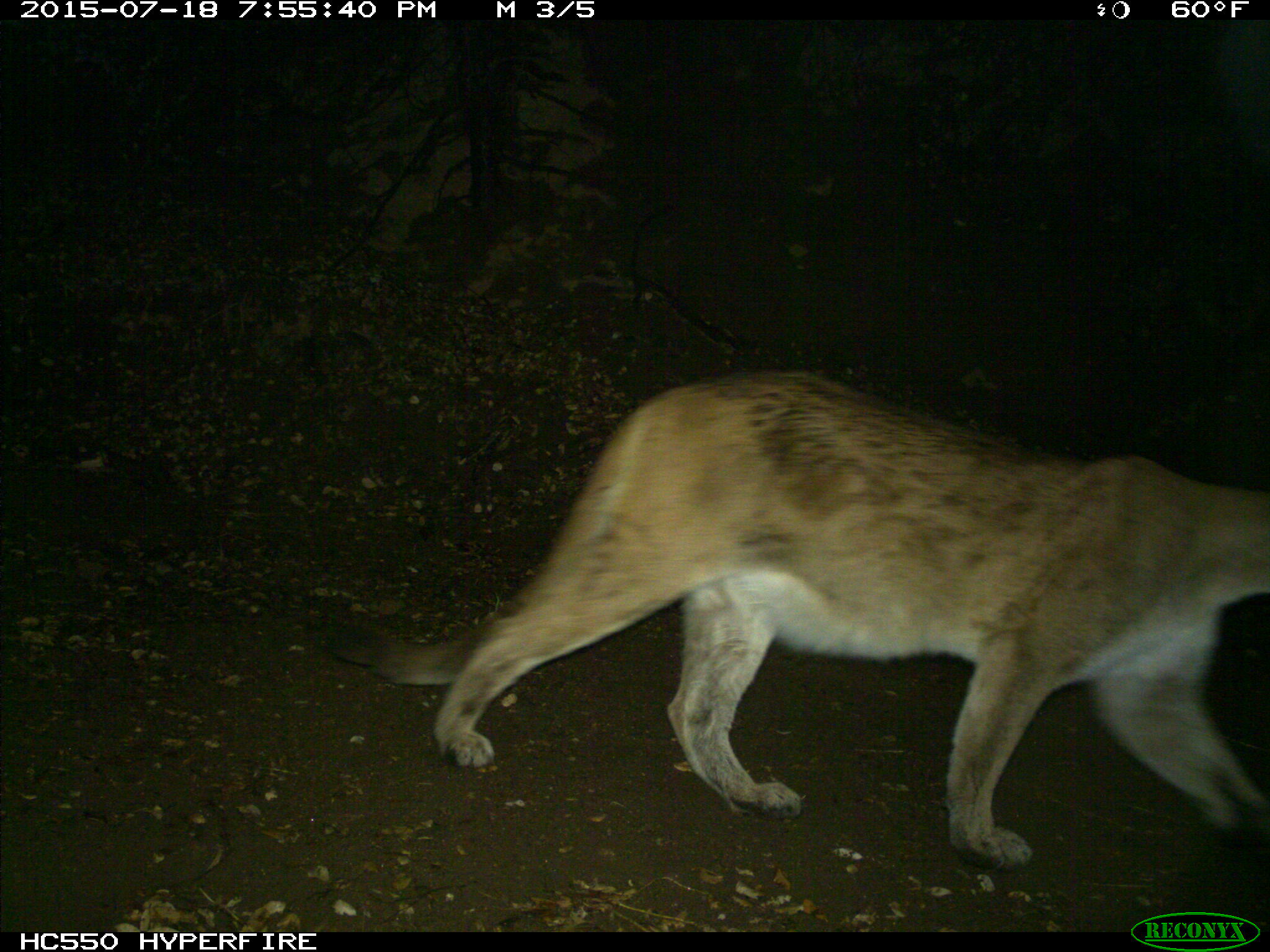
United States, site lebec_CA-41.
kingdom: Animalia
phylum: Chordata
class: Mammalia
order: Carnivora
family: Felidae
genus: Puma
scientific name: Puma concolor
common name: mountain lion